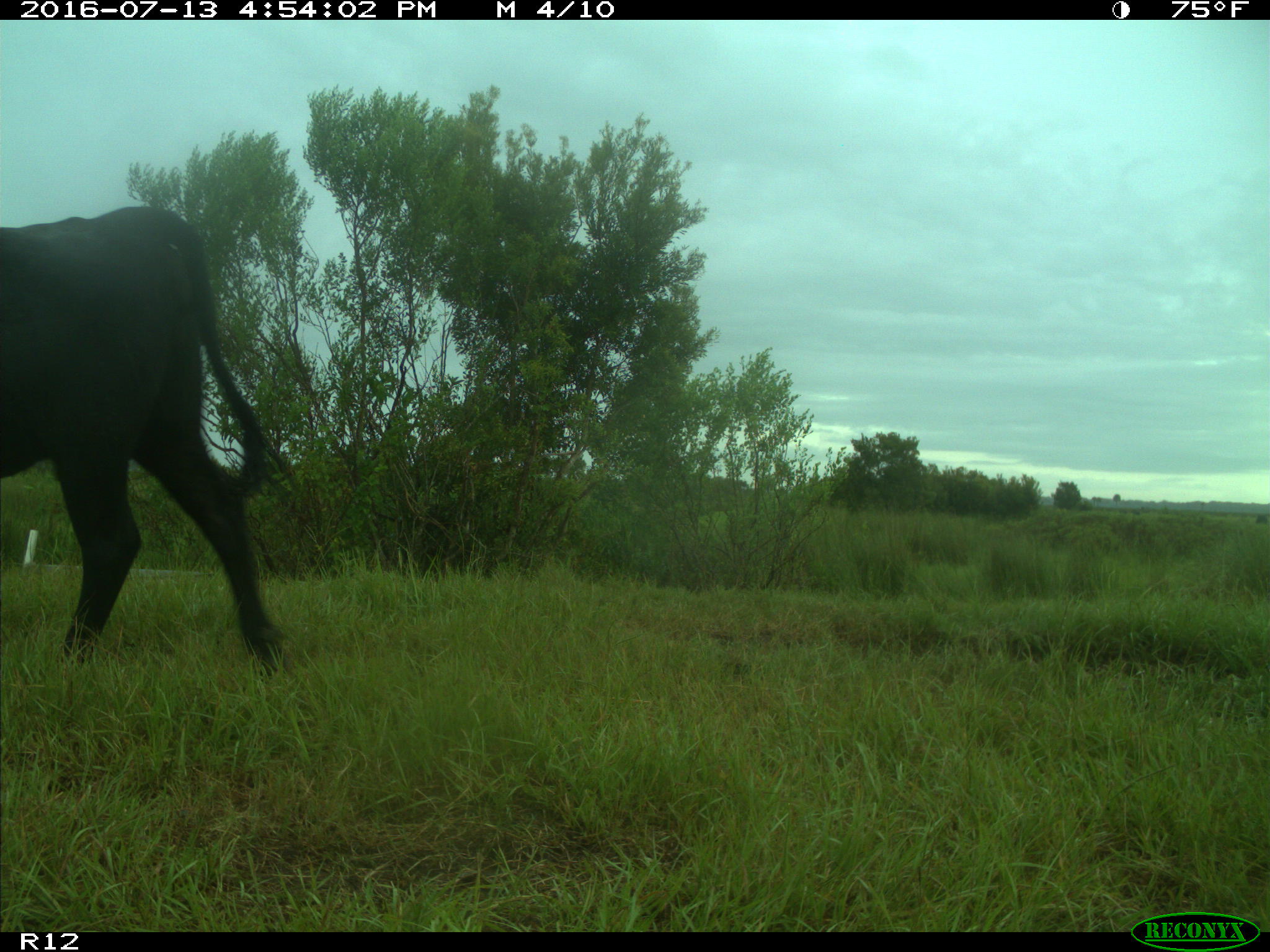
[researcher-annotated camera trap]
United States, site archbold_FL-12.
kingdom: Animalia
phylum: Chordata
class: Mammalia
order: Artiodactyla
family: Bovidae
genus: Bos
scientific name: Bos taurus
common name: domestic cow